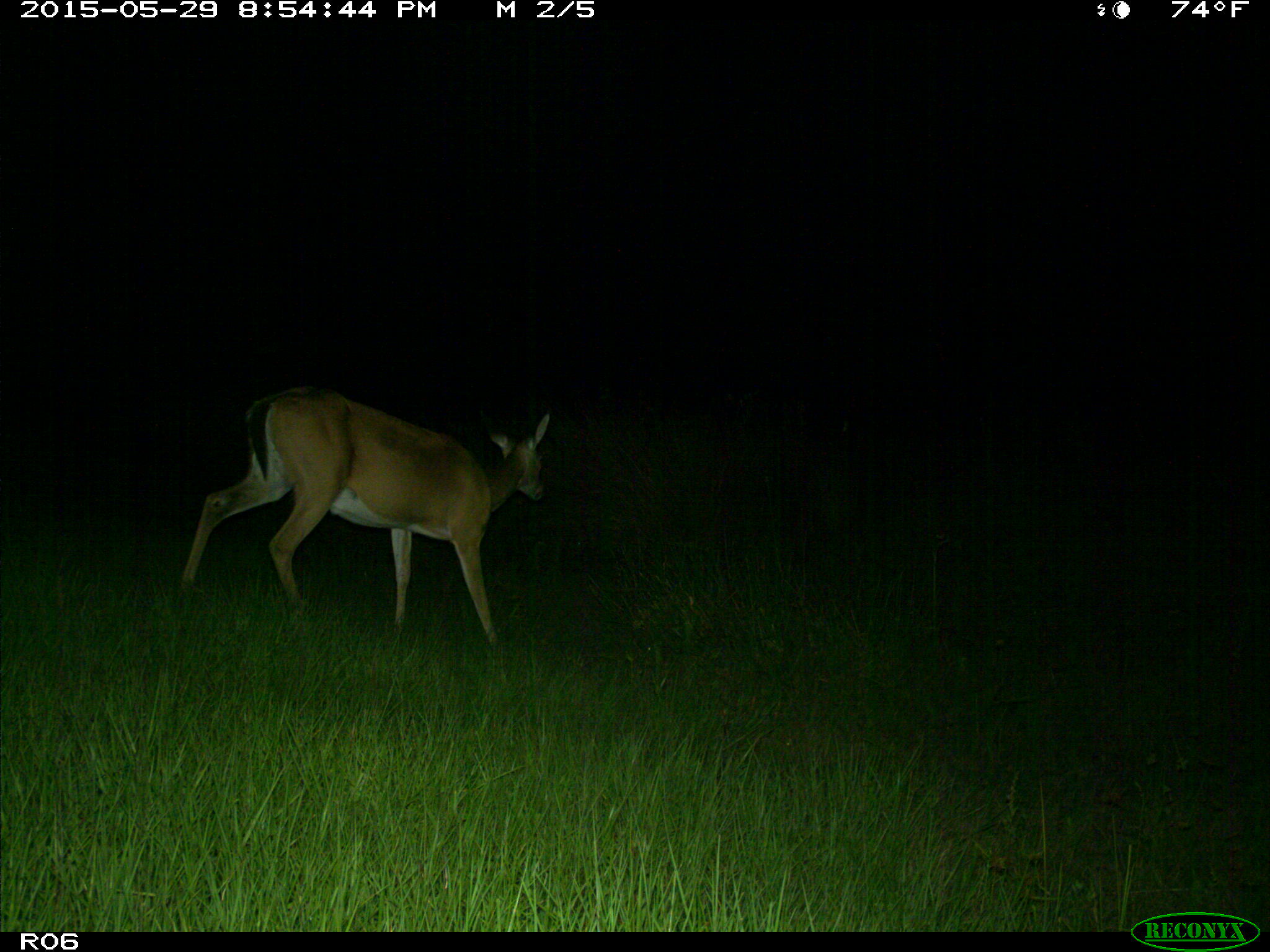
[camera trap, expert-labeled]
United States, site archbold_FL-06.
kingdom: Animalia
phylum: Chordata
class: Mammalia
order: Artiodactyla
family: Cervidae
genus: Odocoileus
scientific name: Odocoileus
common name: deer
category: unidentified deer